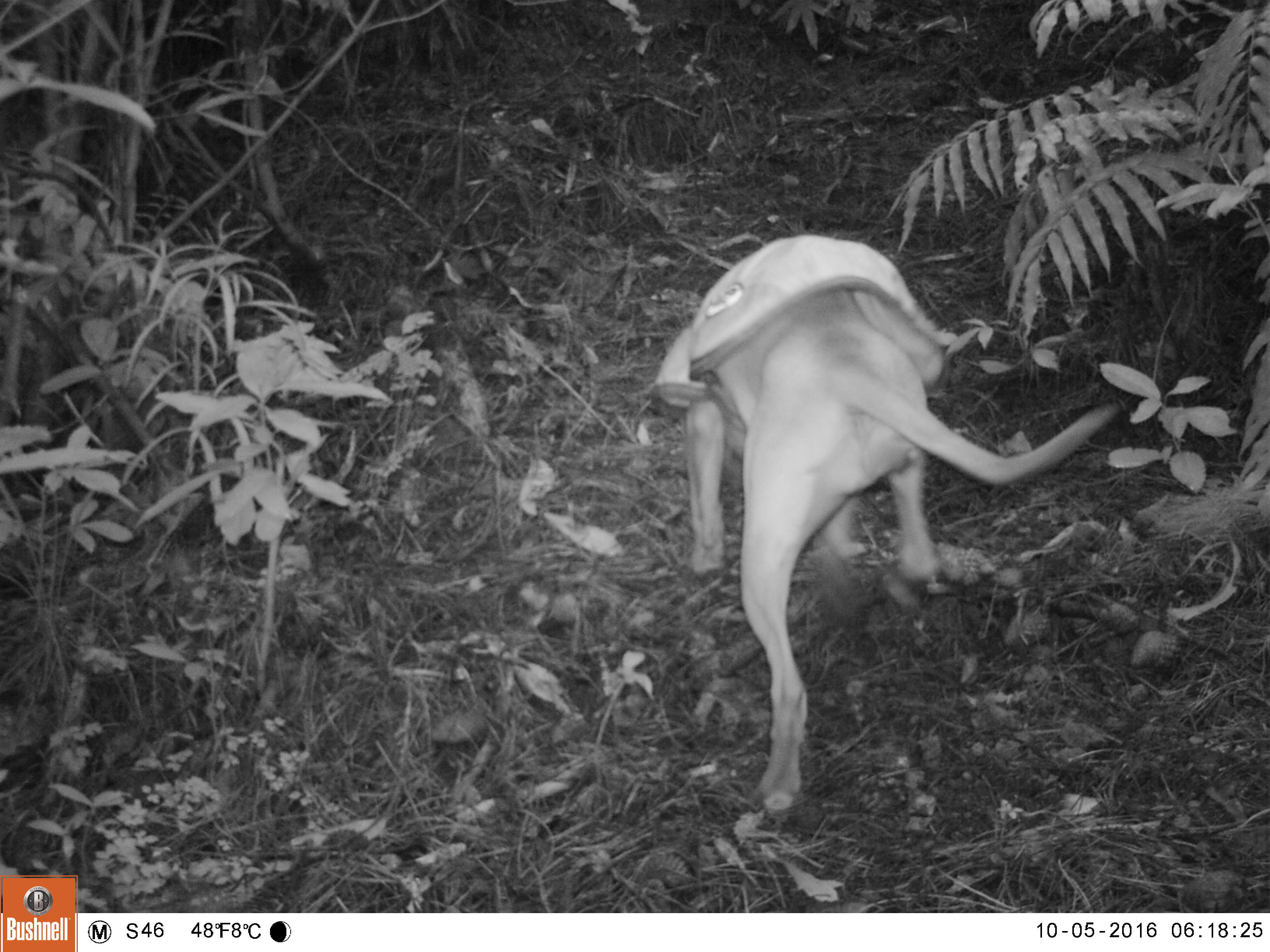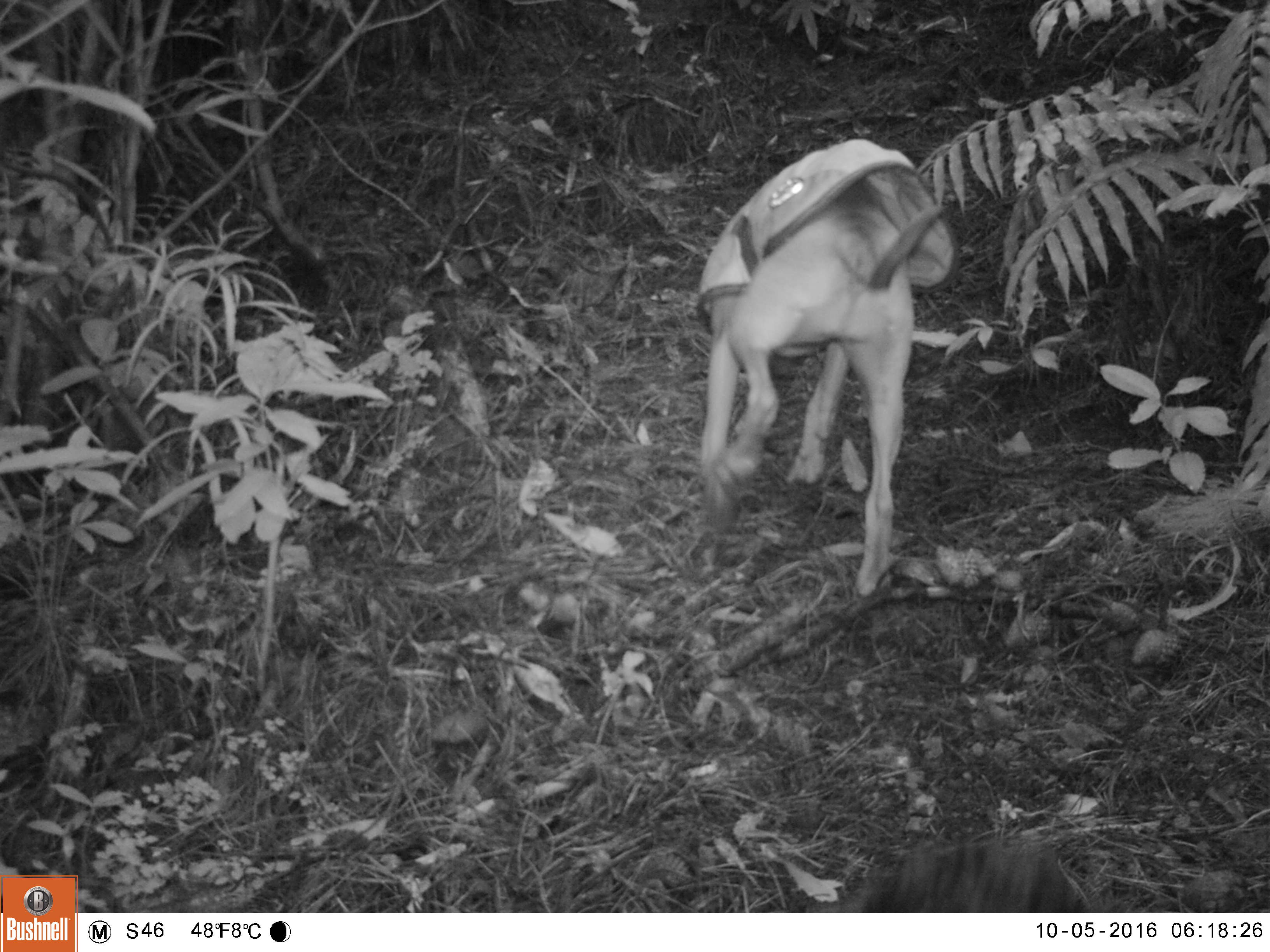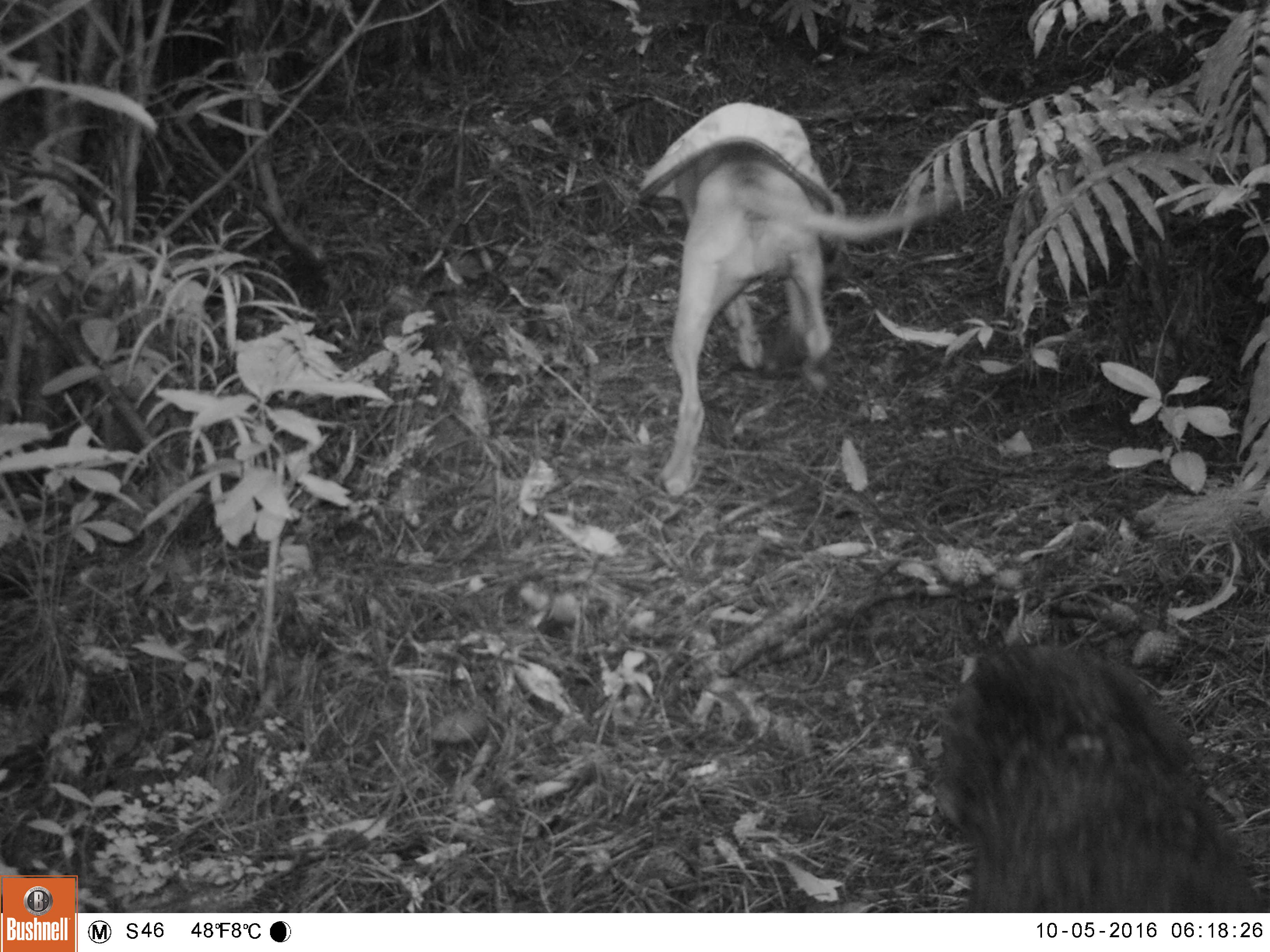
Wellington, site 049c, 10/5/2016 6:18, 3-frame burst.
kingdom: Animalia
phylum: Chordata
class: Mammalia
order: Carnivora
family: Canidae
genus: Canis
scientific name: Canis familiaris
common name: dog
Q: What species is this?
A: Dog (Canis familiaris).